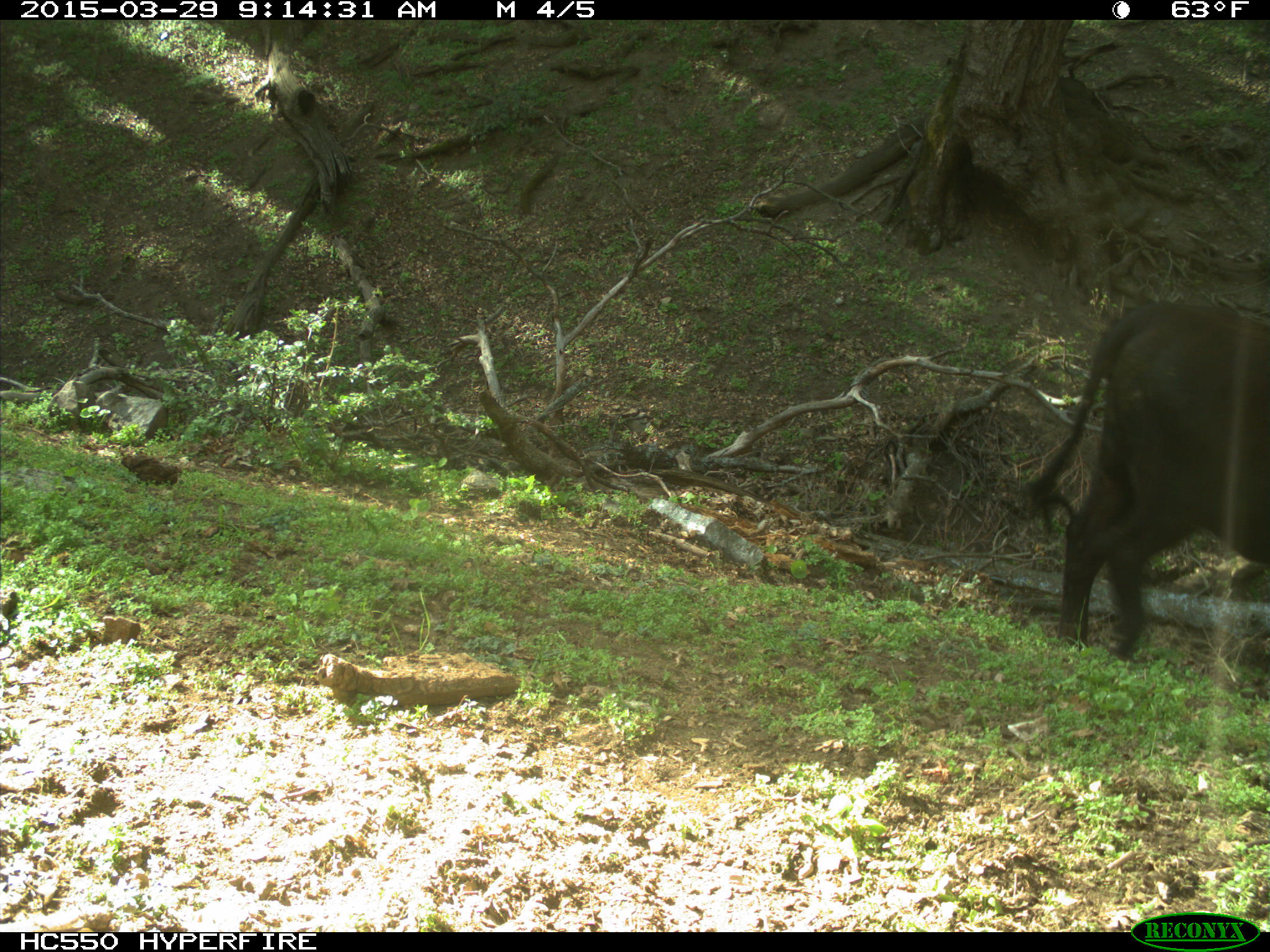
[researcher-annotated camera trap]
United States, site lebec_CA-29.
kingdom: Animalia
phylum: Chordata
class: Mammalia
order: Artiodactyla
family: Bovidae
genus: Bos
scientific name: Bos taurus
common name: domestic cow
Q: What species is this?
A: Bos taurus (domestic cow).